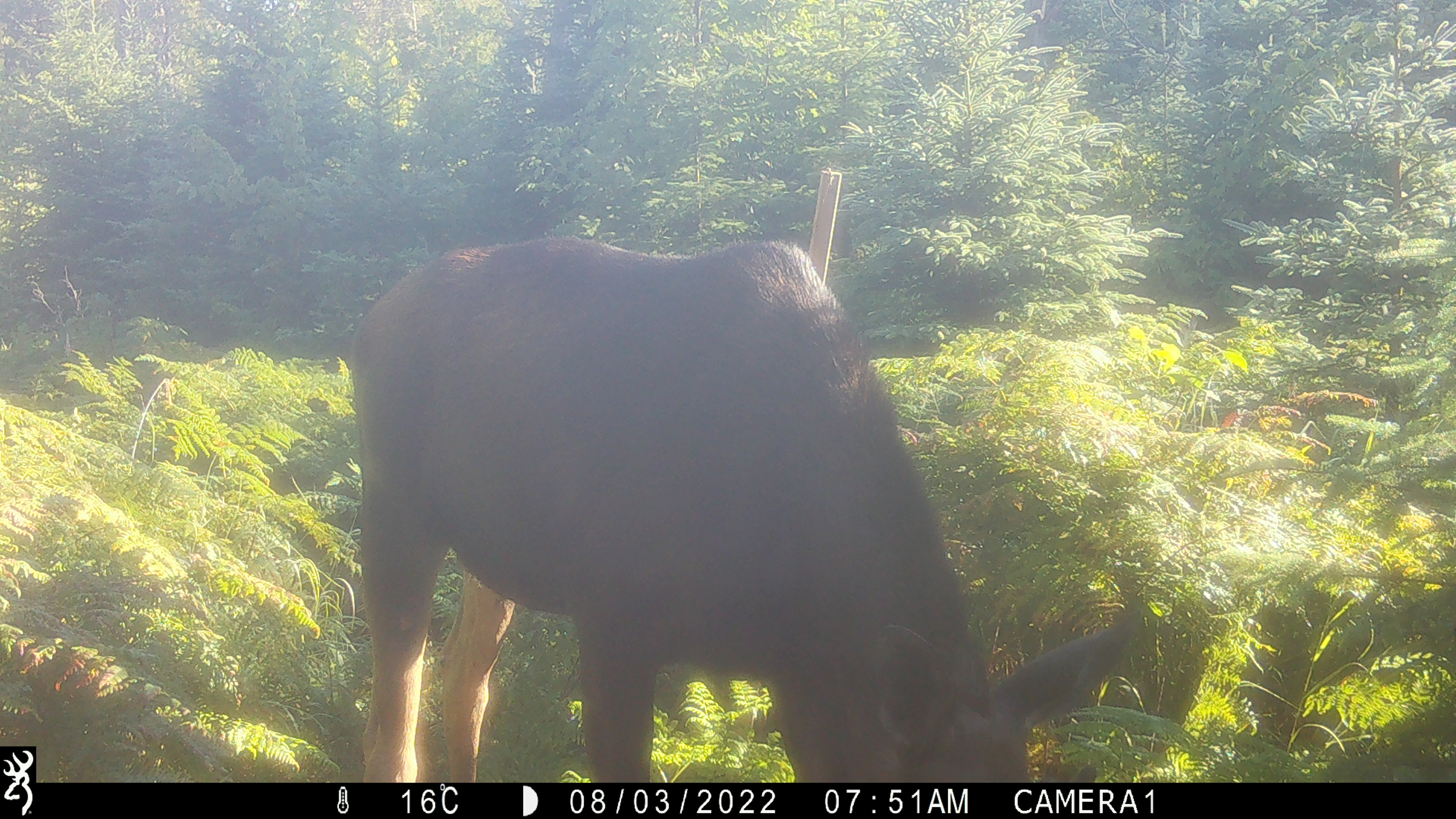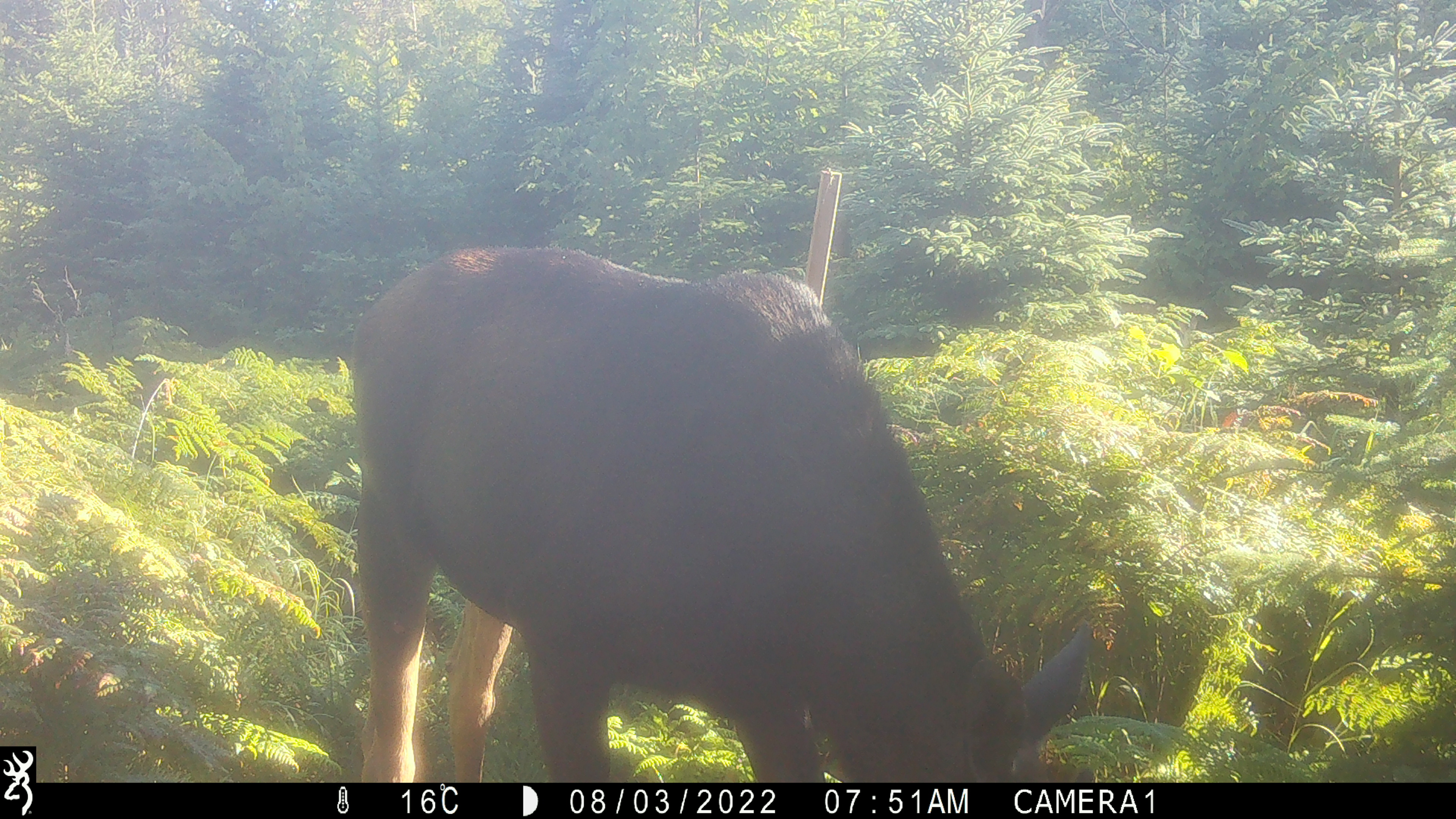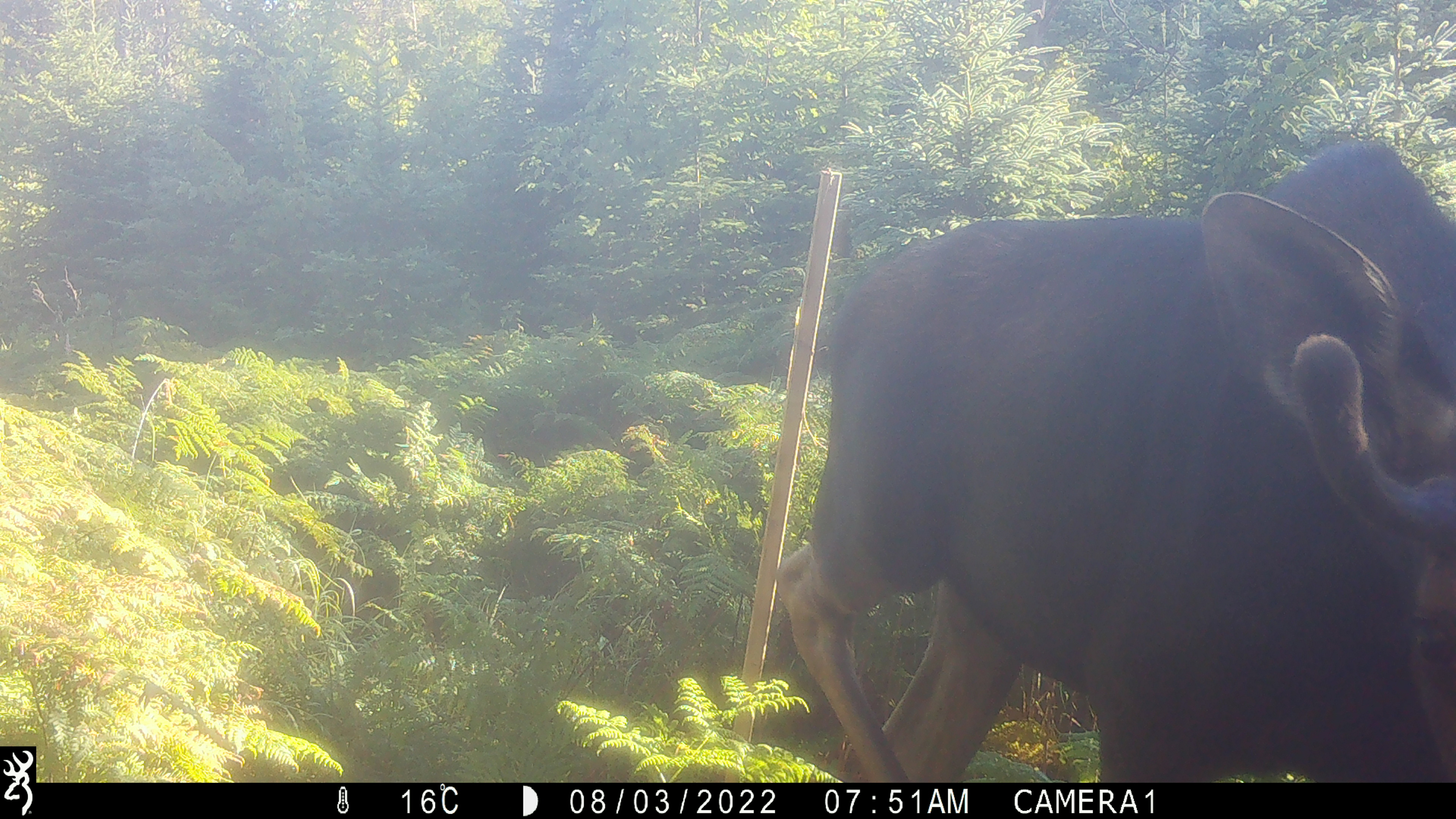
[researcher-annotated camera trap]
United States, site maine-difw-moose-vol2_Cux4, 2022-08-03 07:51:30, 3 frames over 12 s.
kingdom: Animalia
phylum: Chordata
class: Mammalia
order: Artiodactyla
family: Cervidae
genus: Alces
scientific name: Alces alces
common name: moose